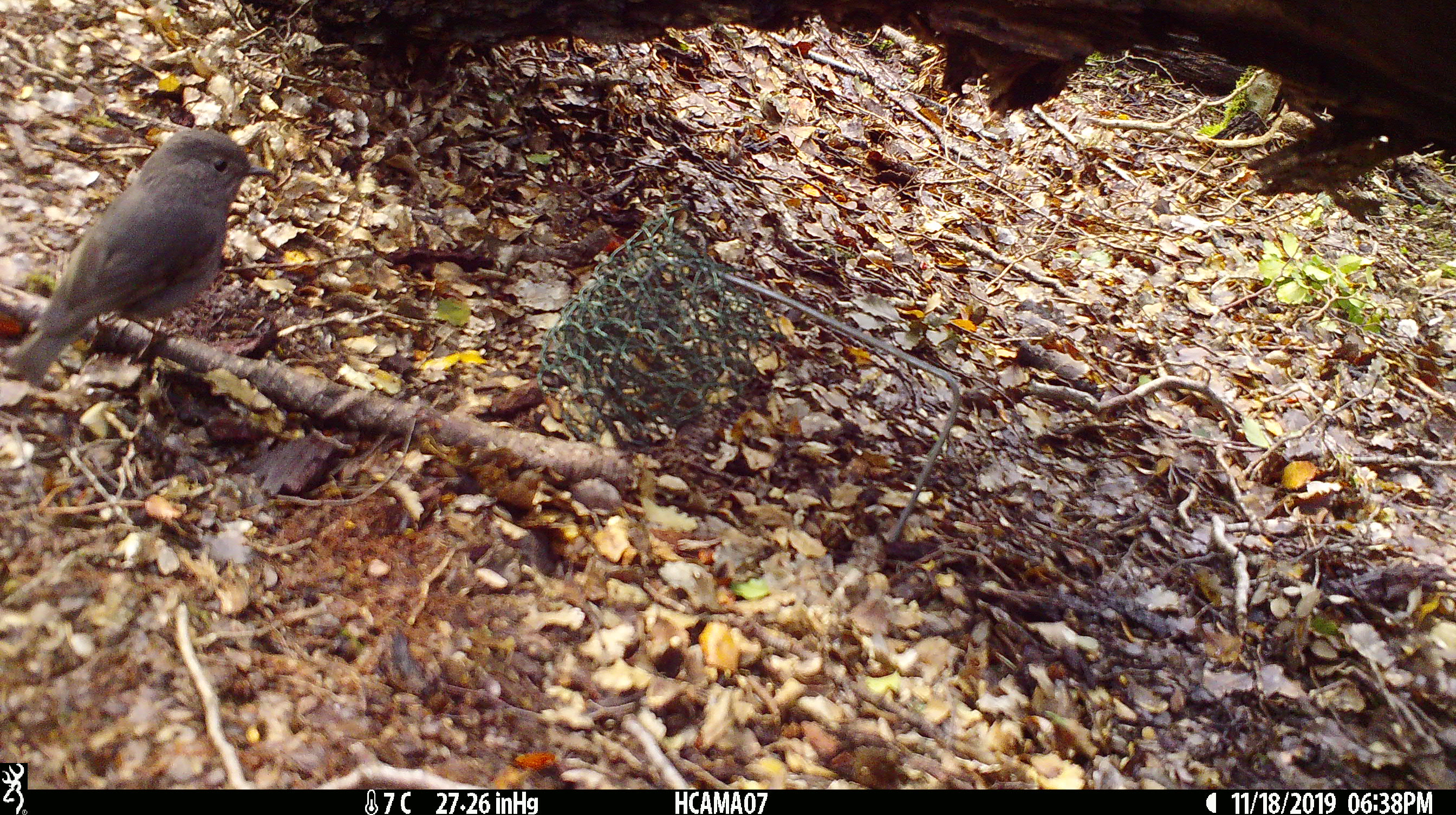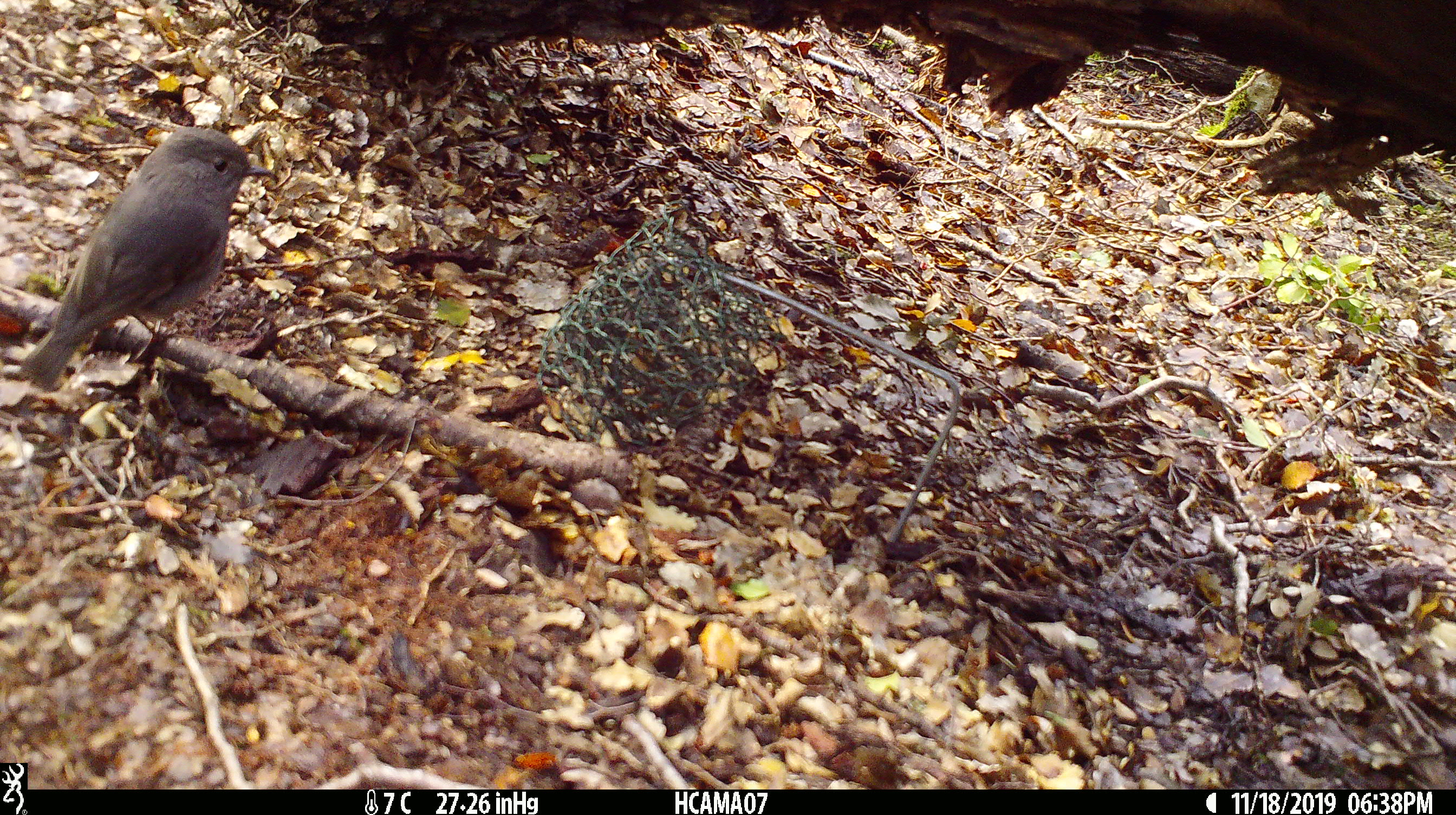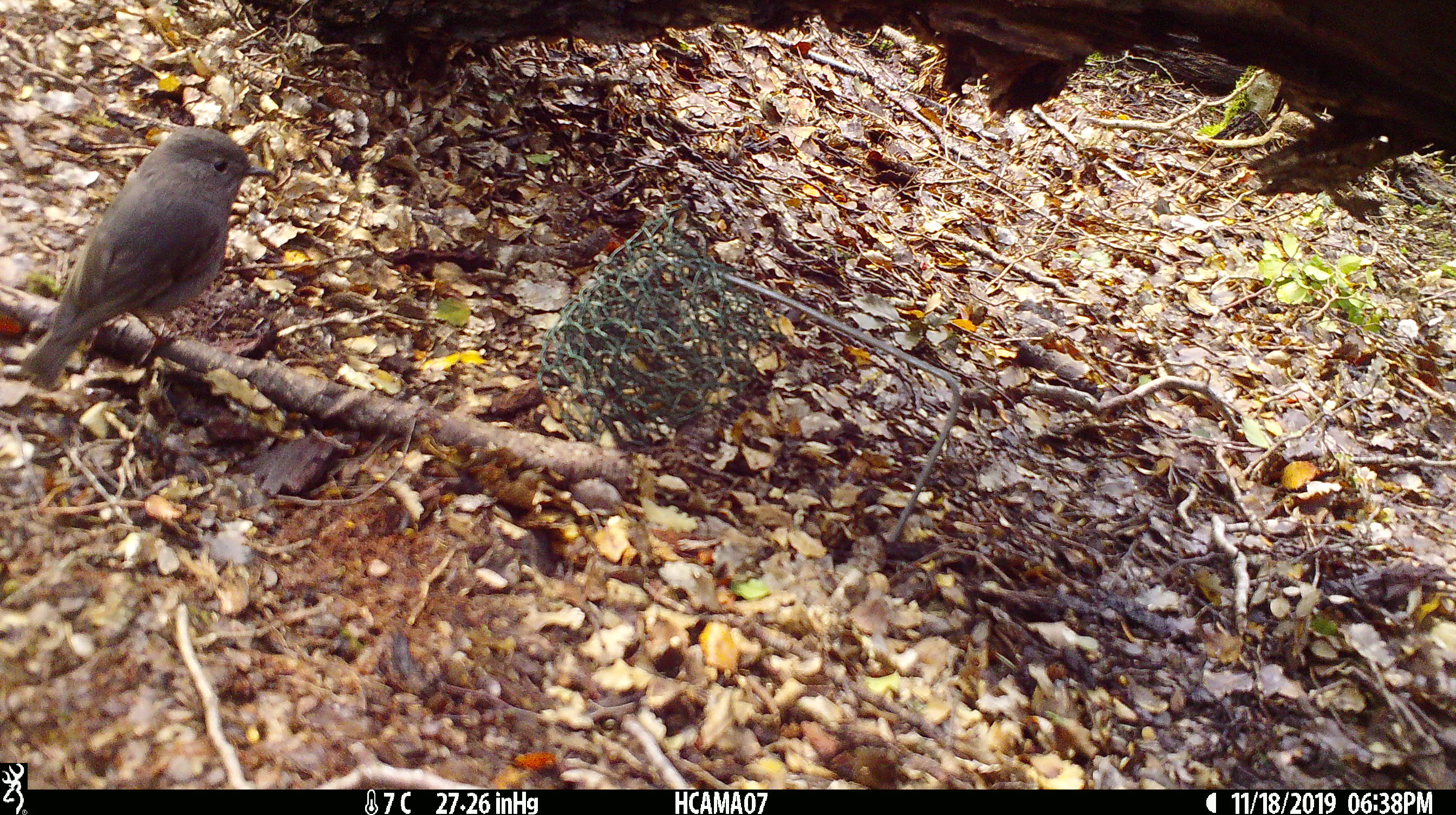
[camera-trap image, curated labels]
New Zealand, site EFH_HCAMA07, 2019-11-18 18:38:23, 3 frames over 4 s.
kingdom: Animalia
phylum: Chordata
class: Aves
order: Passeriformes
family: Petroicidae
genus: Petroica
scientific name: Petroica australis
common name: new zealand robin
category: robin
Robin (new zealand robin) (Petroica australis).